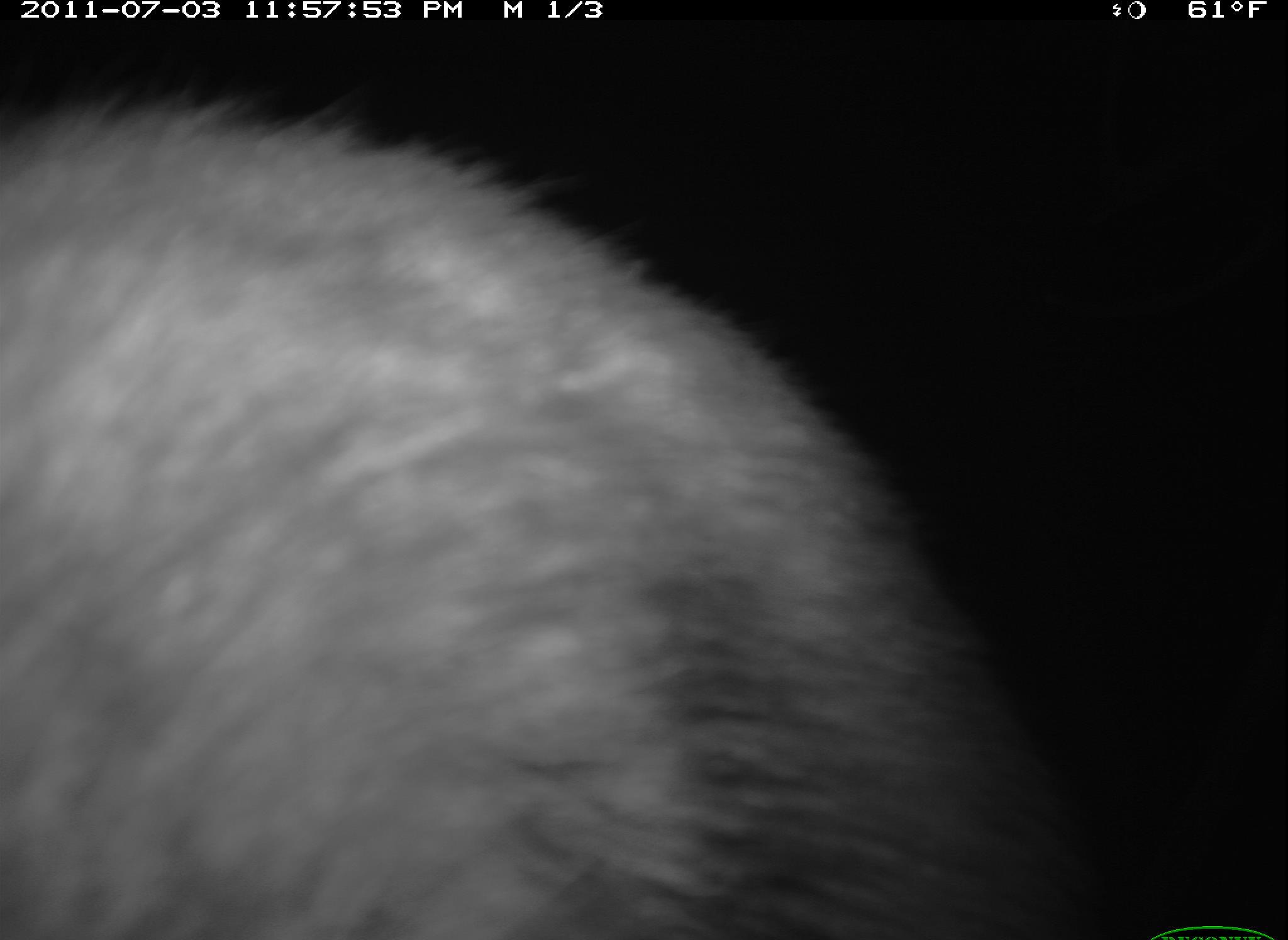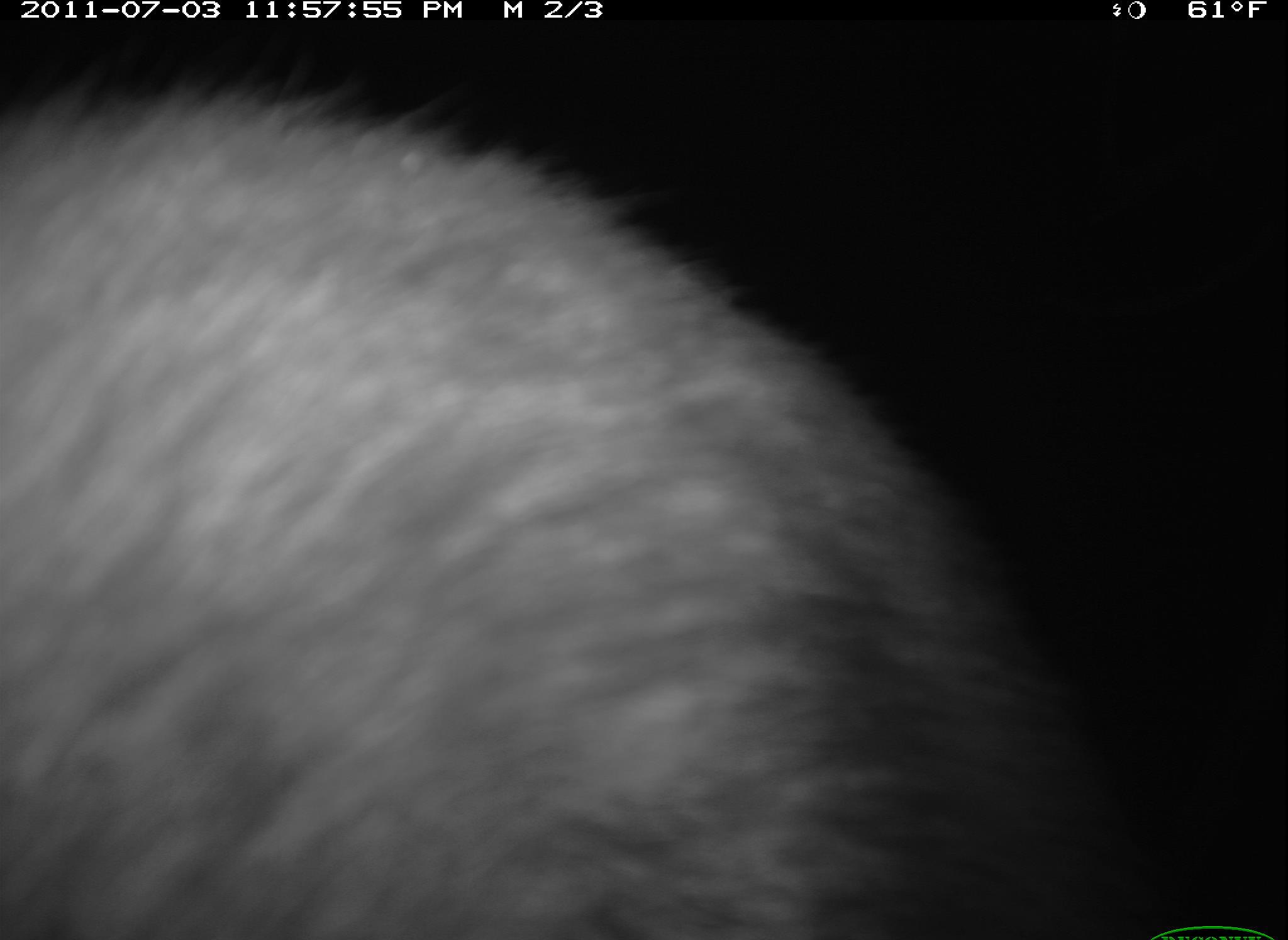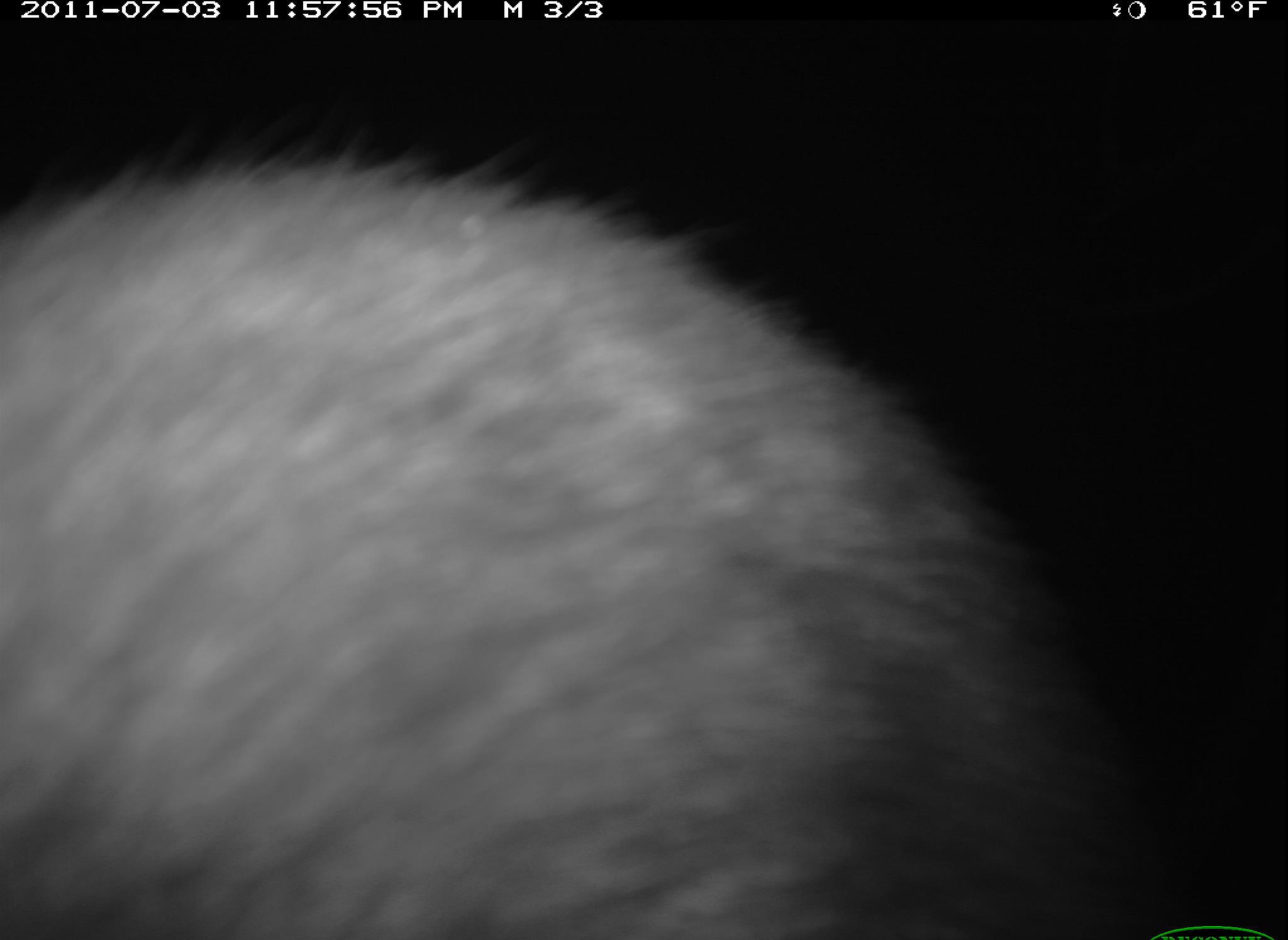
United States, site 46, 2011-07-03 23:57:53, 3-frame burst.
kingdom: Animalia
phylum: Chordata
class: Mammalia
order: Carnivora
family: Procyonidae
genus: Procyon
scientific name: Procyon lotor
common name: raccoon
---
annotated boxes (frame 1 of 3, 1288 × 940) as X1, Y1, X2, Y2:
raccoon: 10, 81, 1127, 940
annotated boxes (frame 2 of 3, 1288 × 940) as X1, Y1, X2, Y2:
raccoon: 3, 71, 1179, 940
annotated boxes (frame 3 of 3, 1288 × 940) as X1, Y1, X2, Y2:
raccoon: 0, 132, 1170, 940